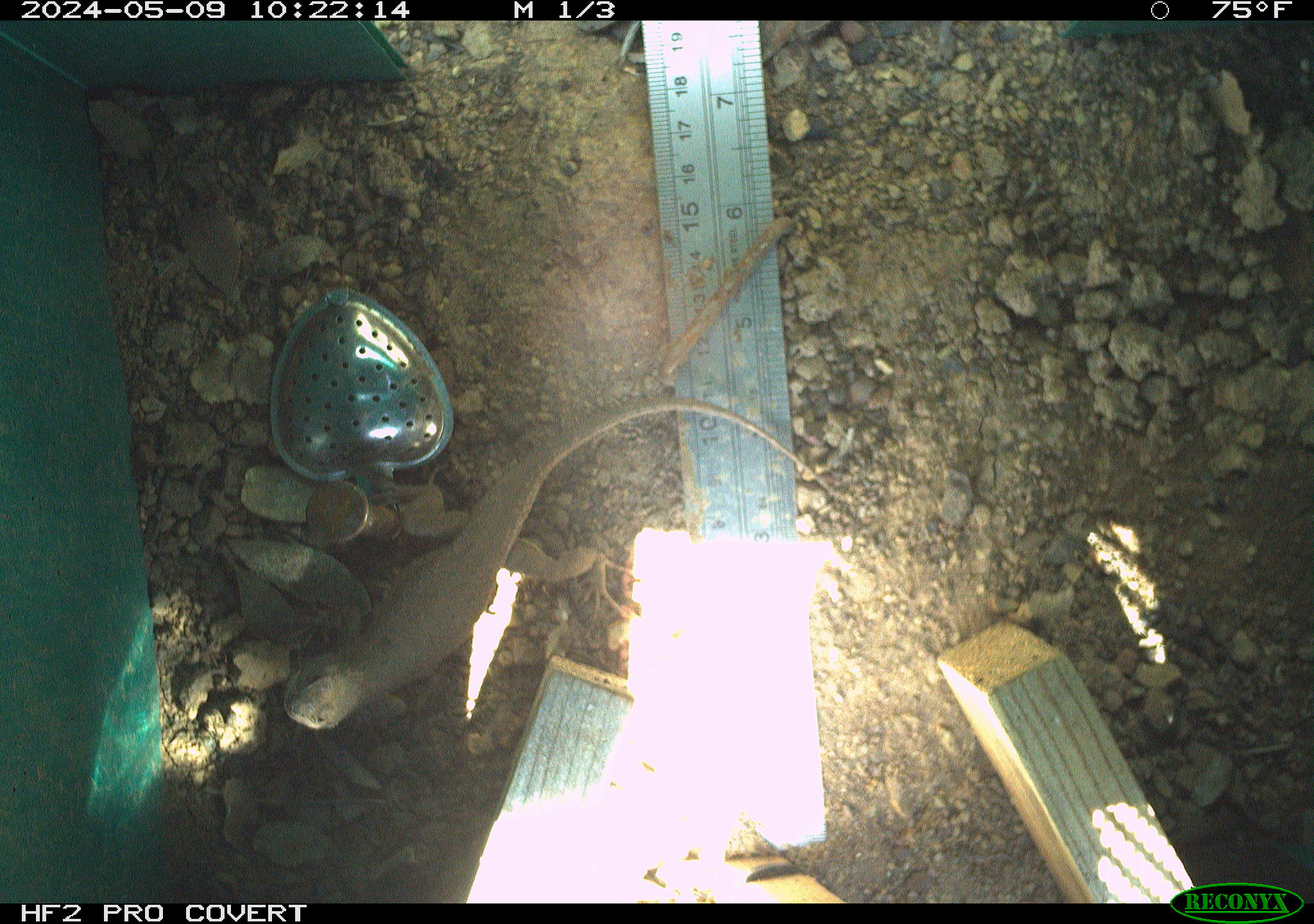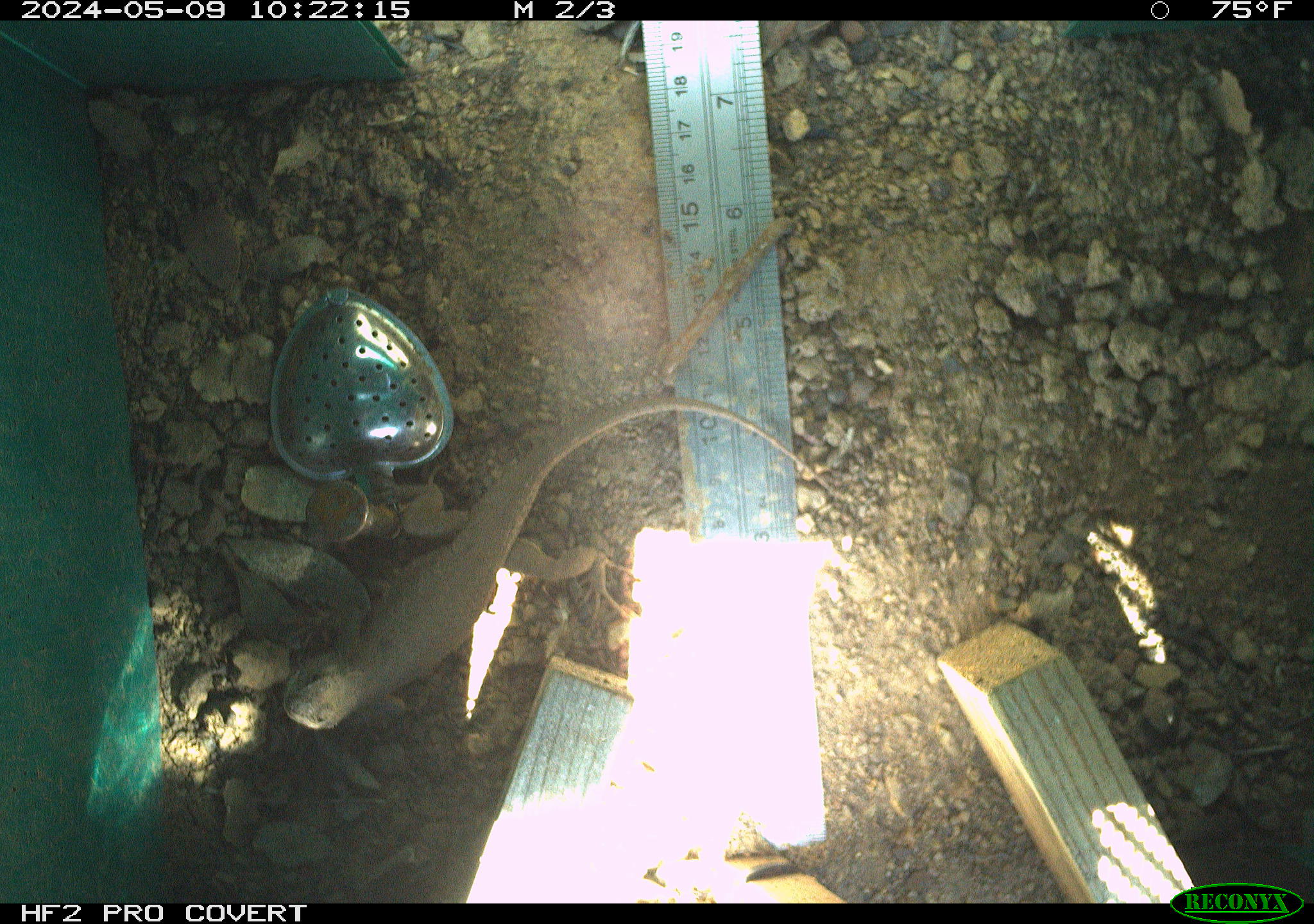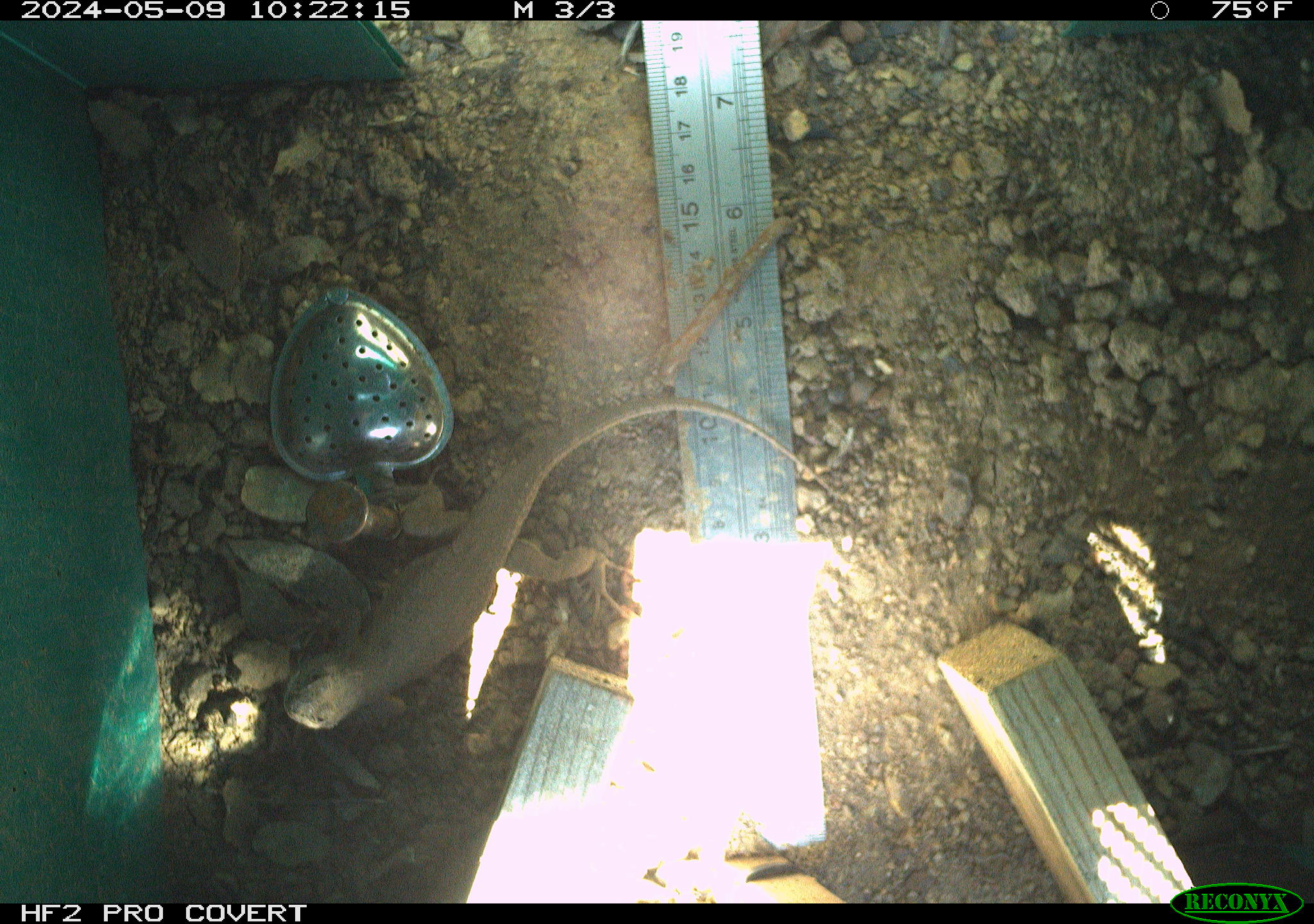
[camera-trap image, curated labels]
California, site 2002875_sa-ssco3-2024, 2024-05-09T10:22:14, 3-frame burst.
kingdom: Animalia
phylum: Chordata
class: Reptilia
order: Squamata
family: Phrynosomatidae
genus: Sceloporus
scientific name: Sceloporus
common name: spiny lizards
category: sceloporus species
Sceloporus species (spiny lizards) (Sceloporus).